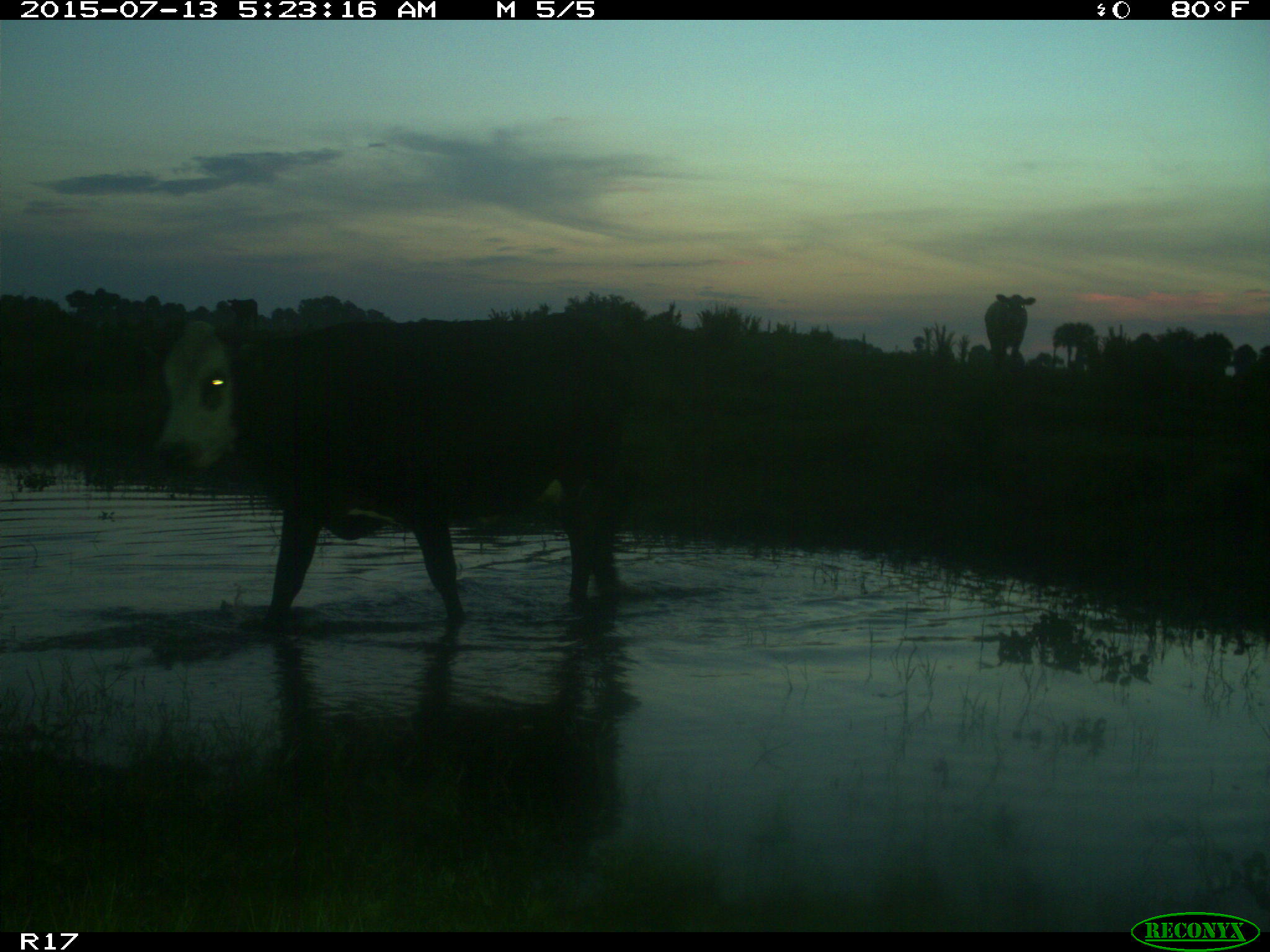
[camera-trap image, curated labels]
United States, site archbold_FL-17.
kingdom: Animalia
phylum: Chordata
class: Mammalia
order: Artiodactyla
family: Bovidae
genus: Bos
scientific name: Bos taurus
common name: domestic cow